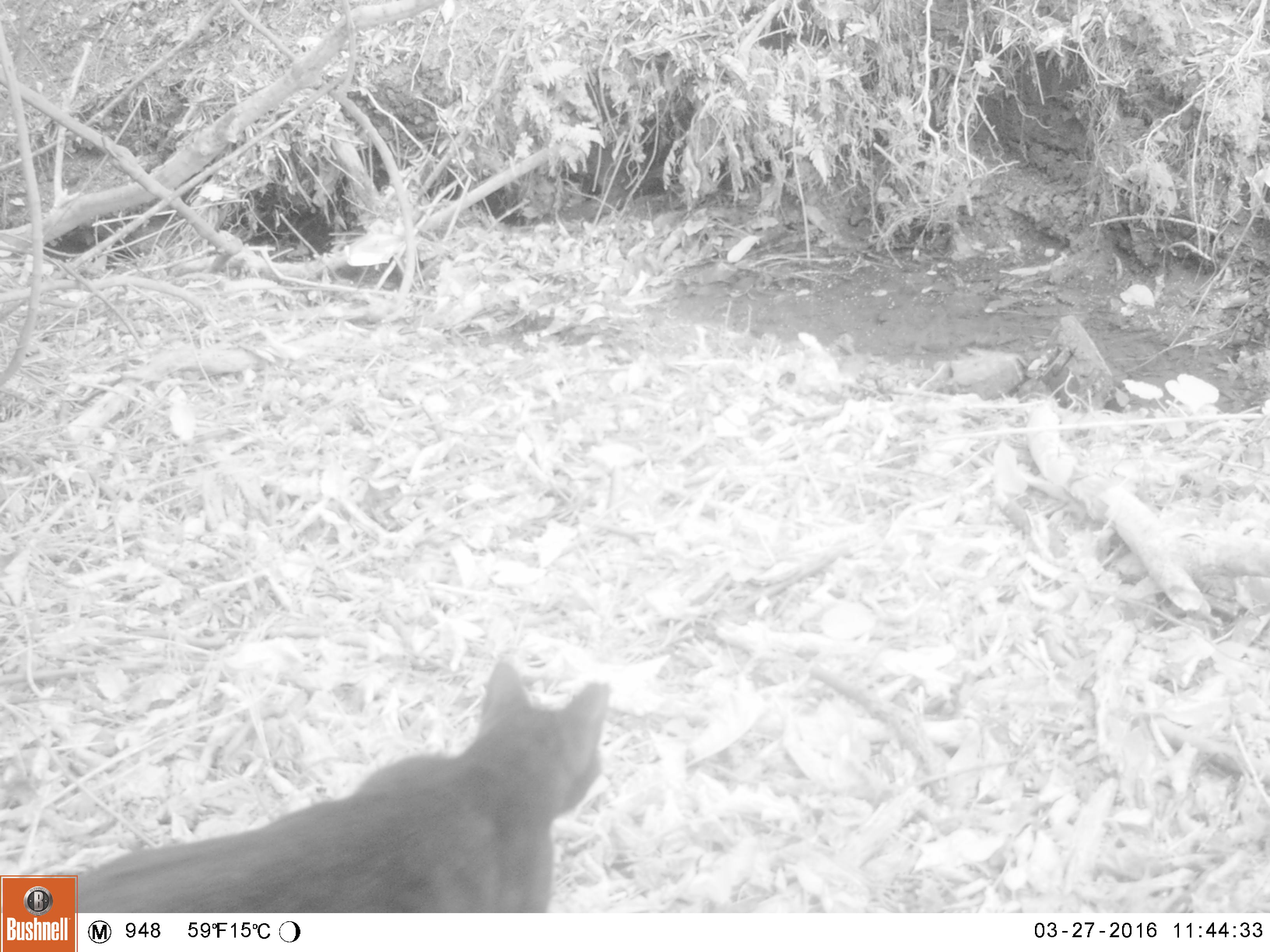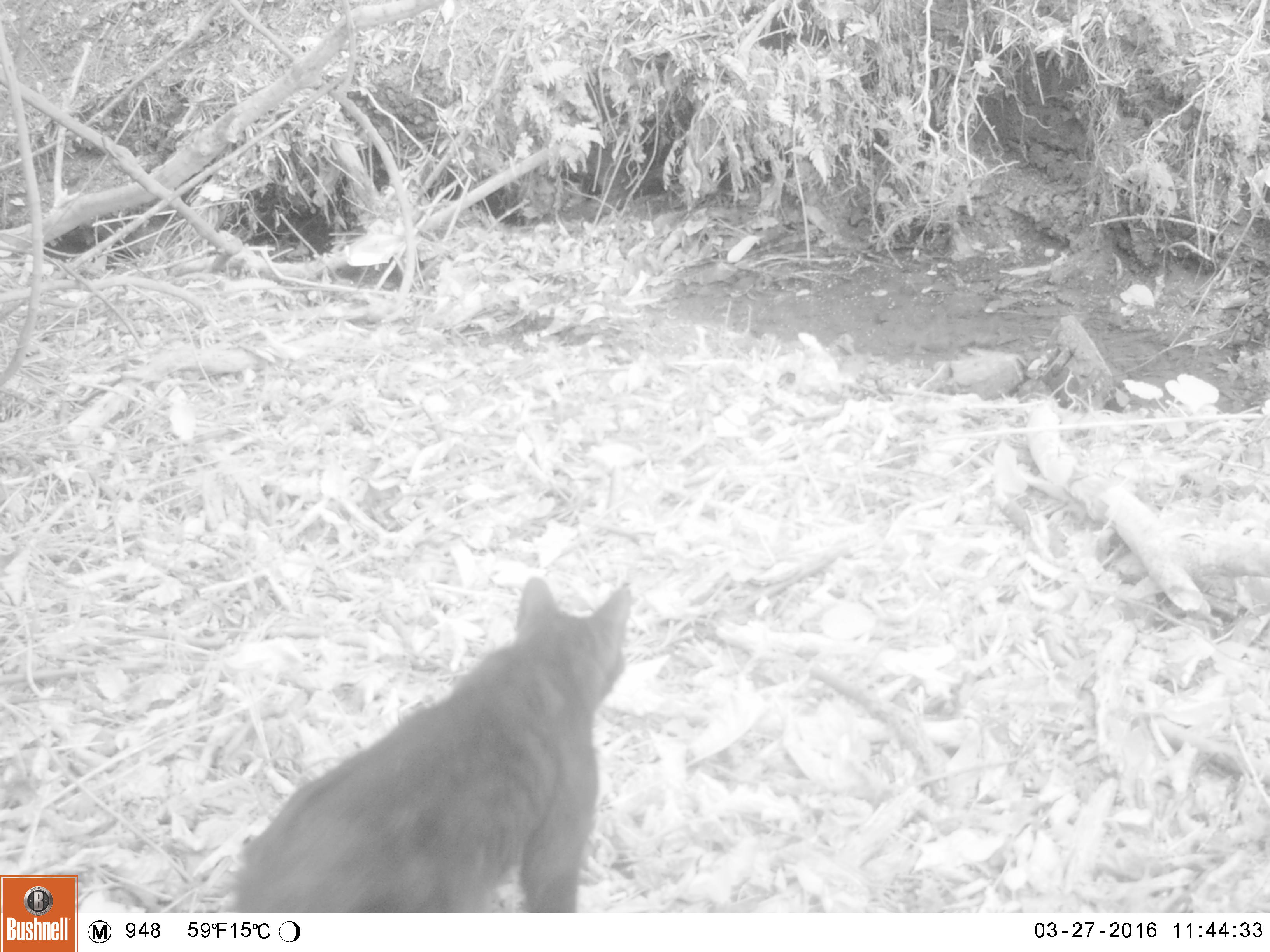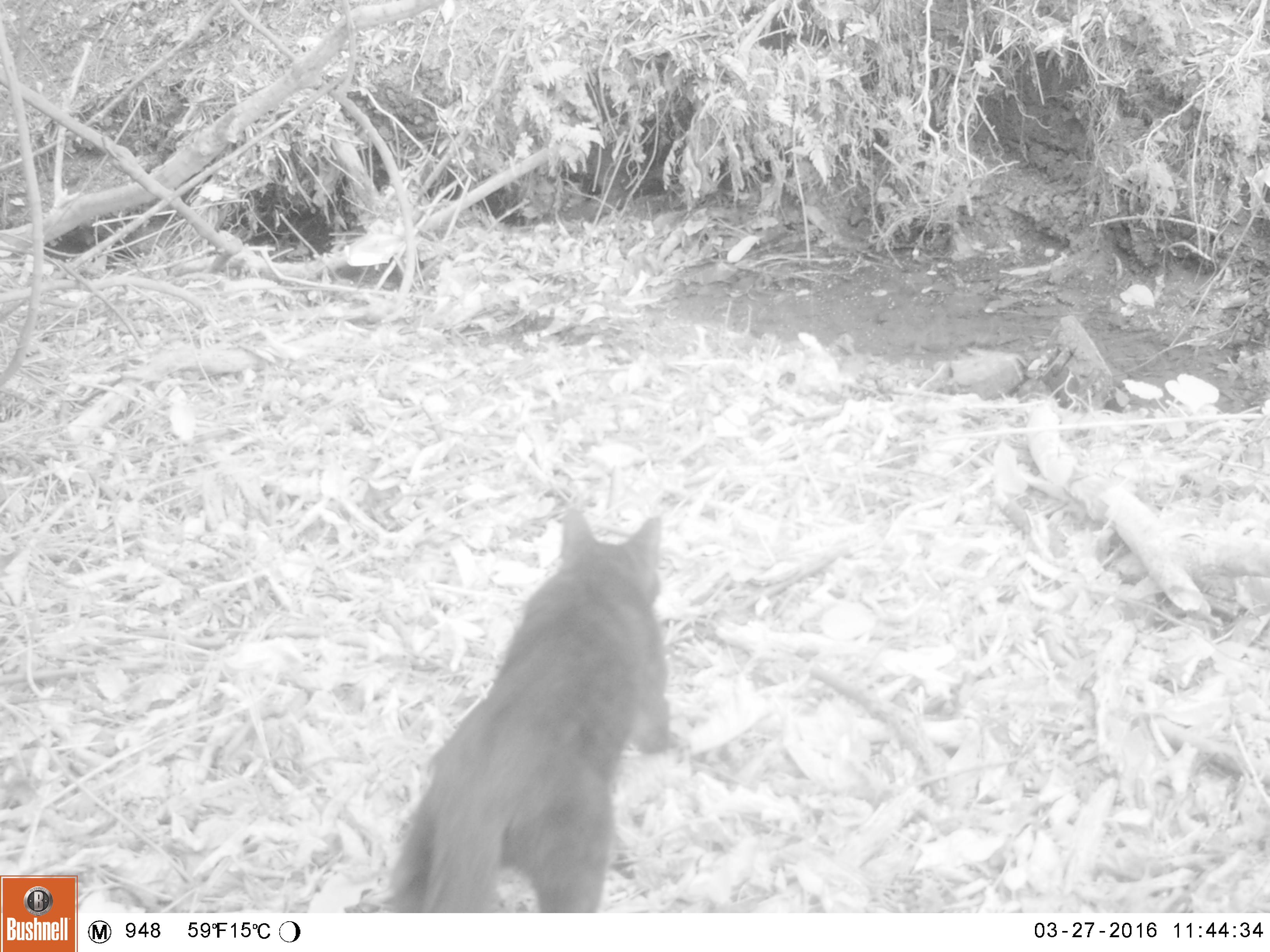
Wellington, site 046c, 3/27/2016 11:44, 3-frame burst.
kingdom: Animalia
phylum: Chordata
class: Mammalia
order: Carnivora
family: Felidae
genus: Felis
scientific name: Felis catus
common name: cat